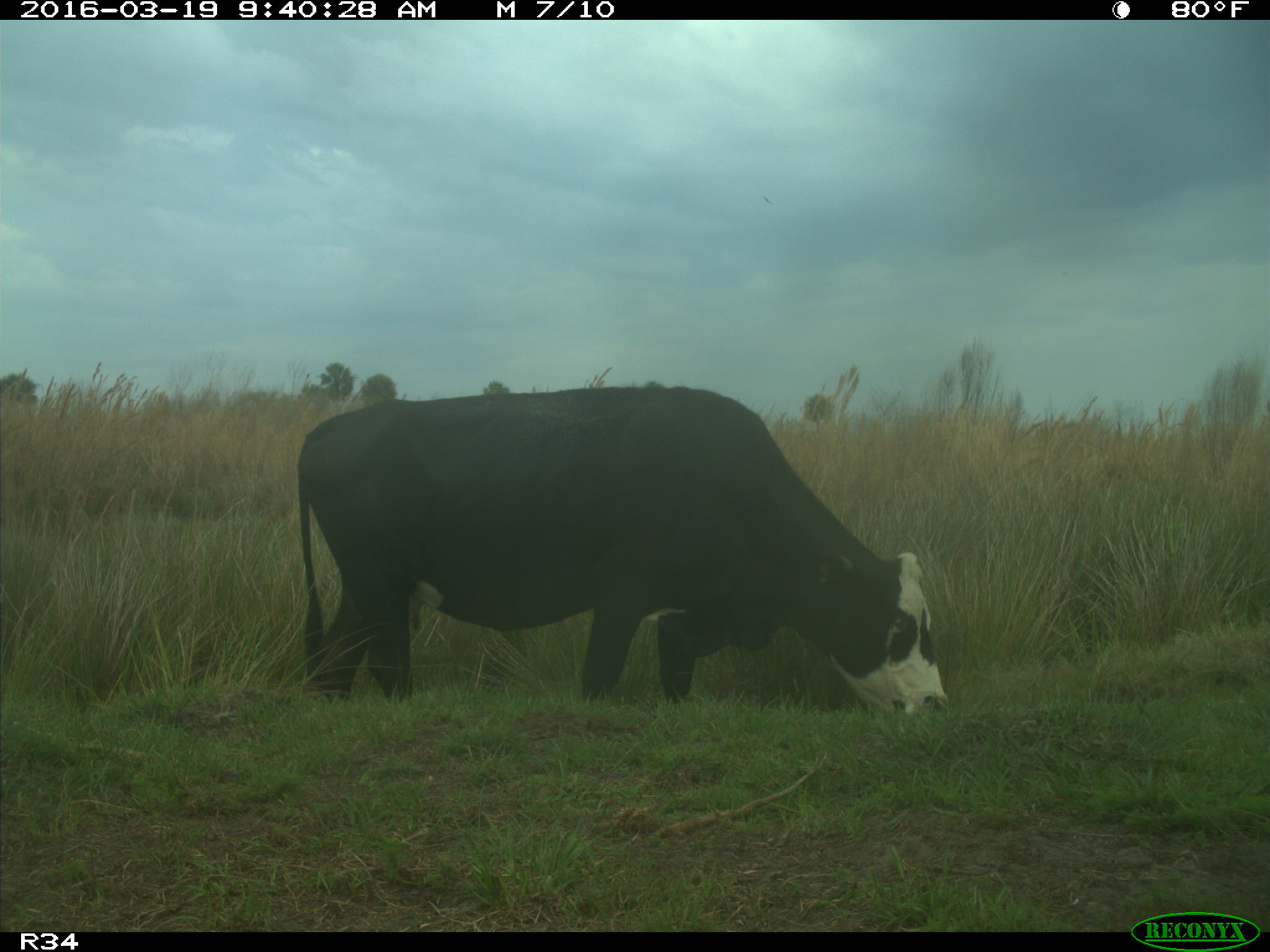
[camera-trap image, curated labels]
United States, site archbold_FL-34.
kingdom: Animalia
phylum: Chordata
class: Mammalia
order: Artiodactyla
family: Bovidae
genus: Bos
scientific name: Bos taurus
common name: domestic cow